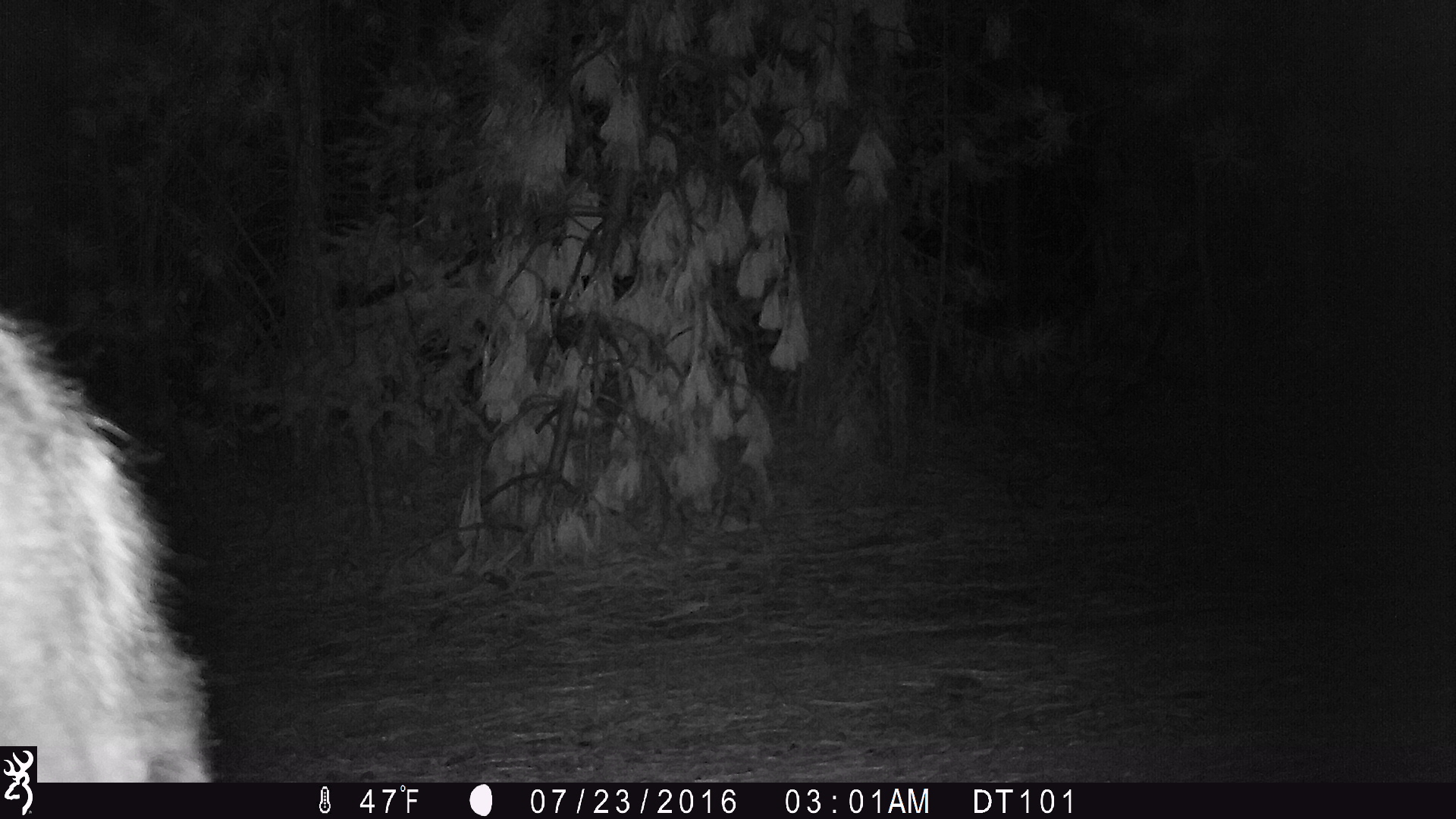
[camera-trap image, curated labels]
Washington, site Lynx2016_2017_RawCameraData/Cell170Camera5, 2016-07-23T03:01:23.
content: unidentified animal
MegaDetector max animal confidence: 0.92